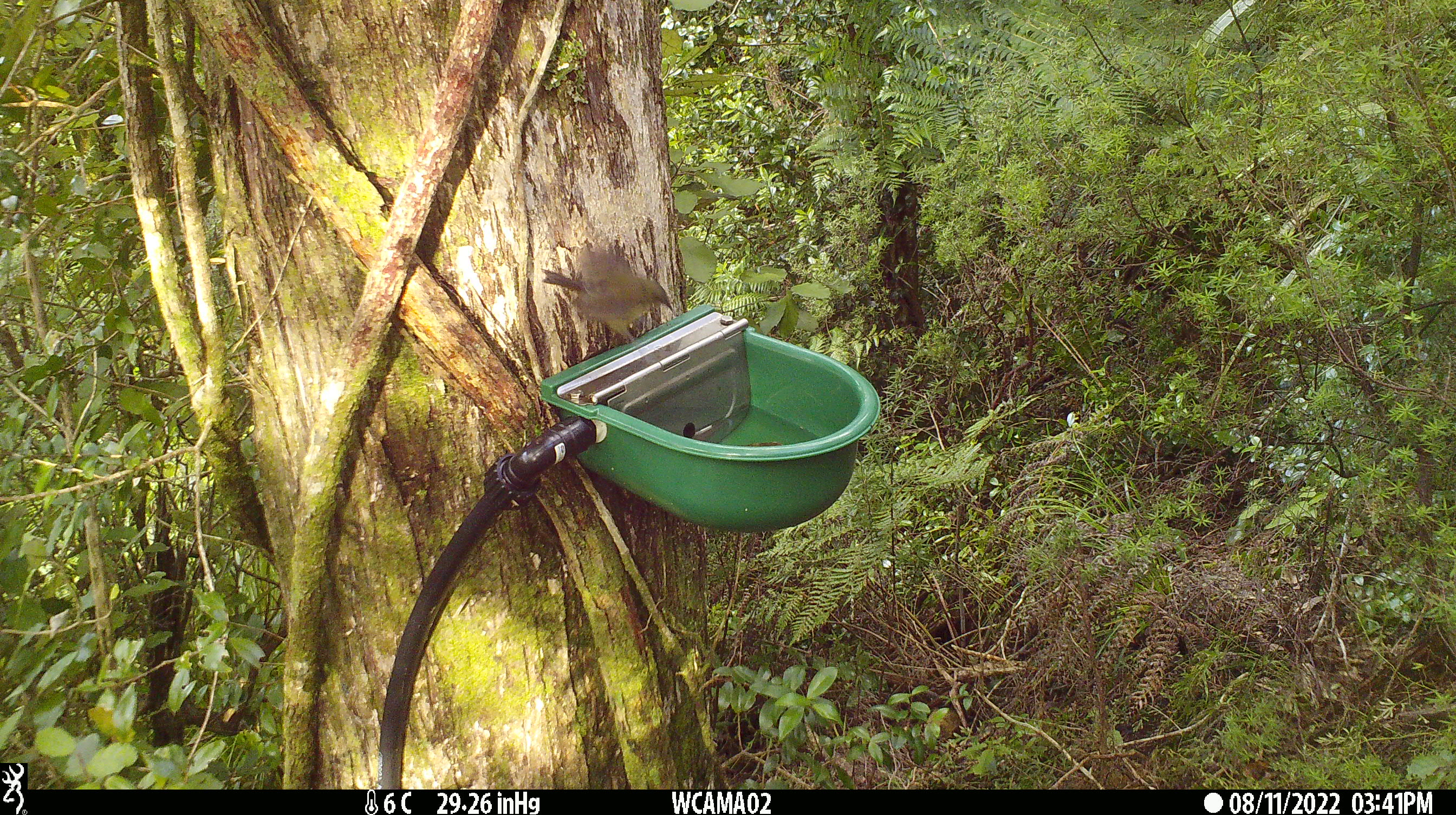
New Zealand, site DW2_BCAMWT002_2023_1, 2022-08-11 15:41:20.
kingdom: Animalia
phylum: Chordata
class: Aves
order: Passeriformes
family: Meliphagidae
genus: Anthornis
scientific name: Anthornis melanura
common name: new zealand bellbird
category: bellbird